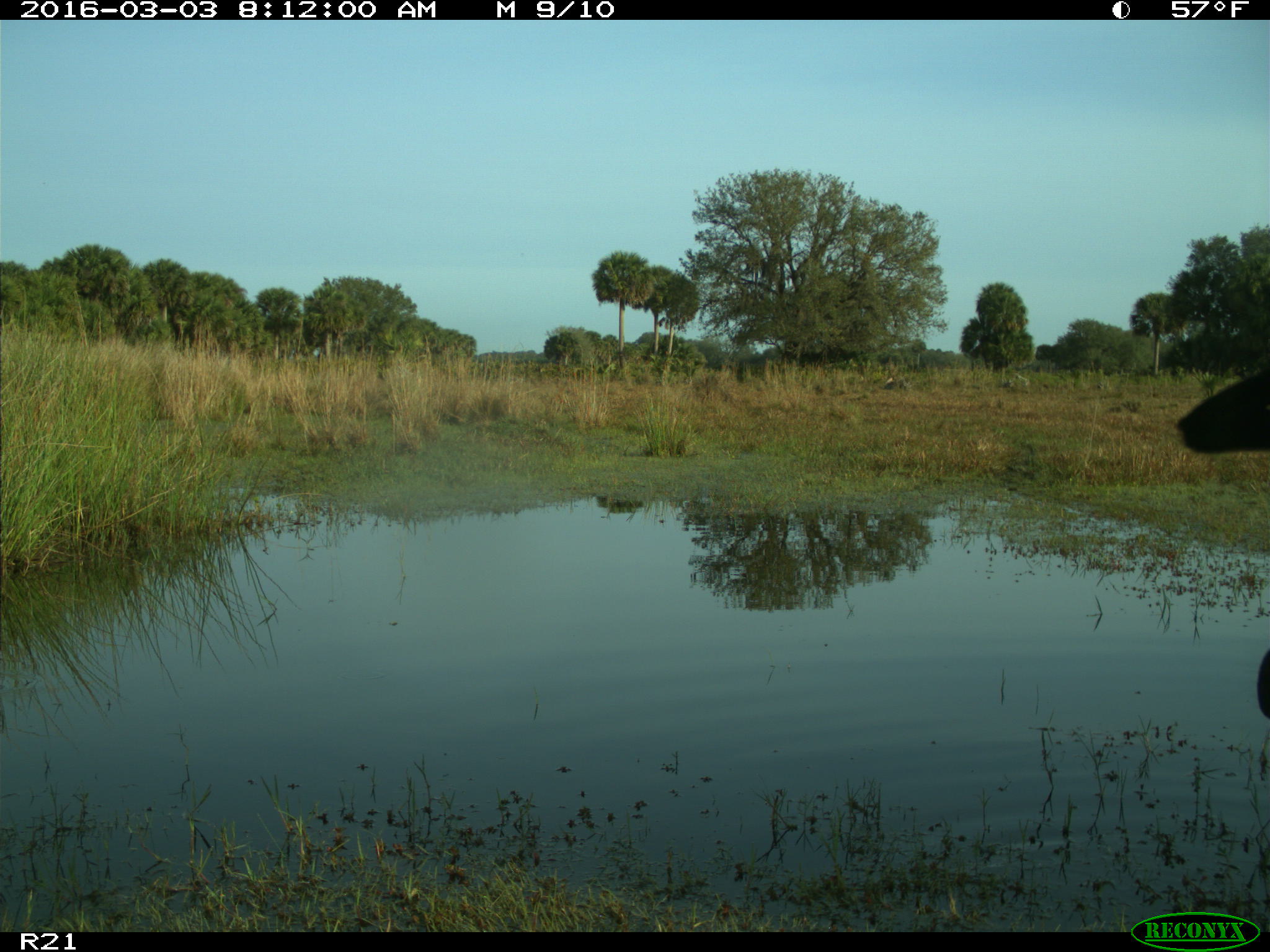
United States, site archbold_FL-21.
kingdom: Animalia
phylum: Chordata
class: Mammalia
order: Artiodactyla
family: Bovidae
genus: Bos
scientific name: Bos taurus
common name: domestic cow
Bos taurus (domestic cow).